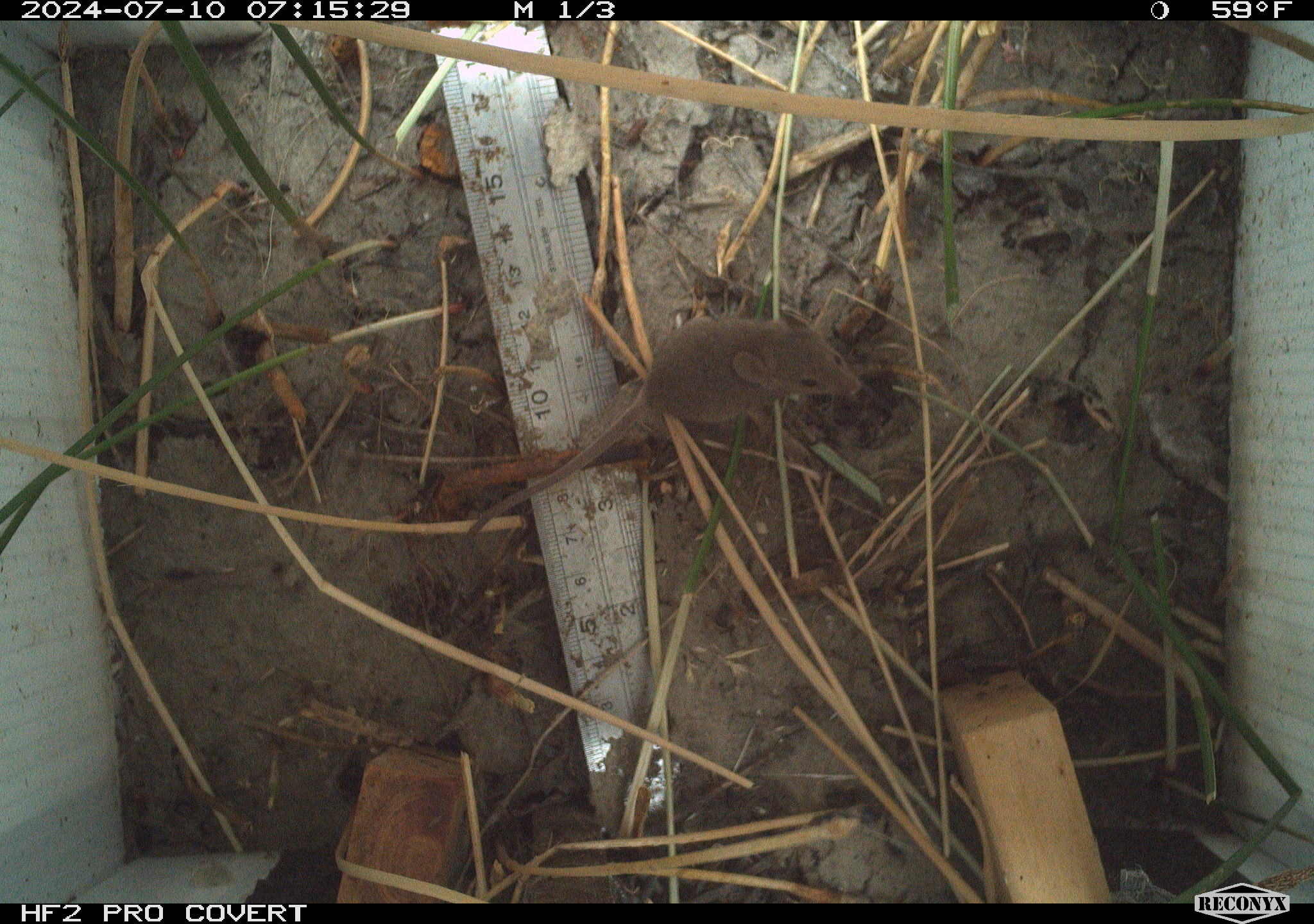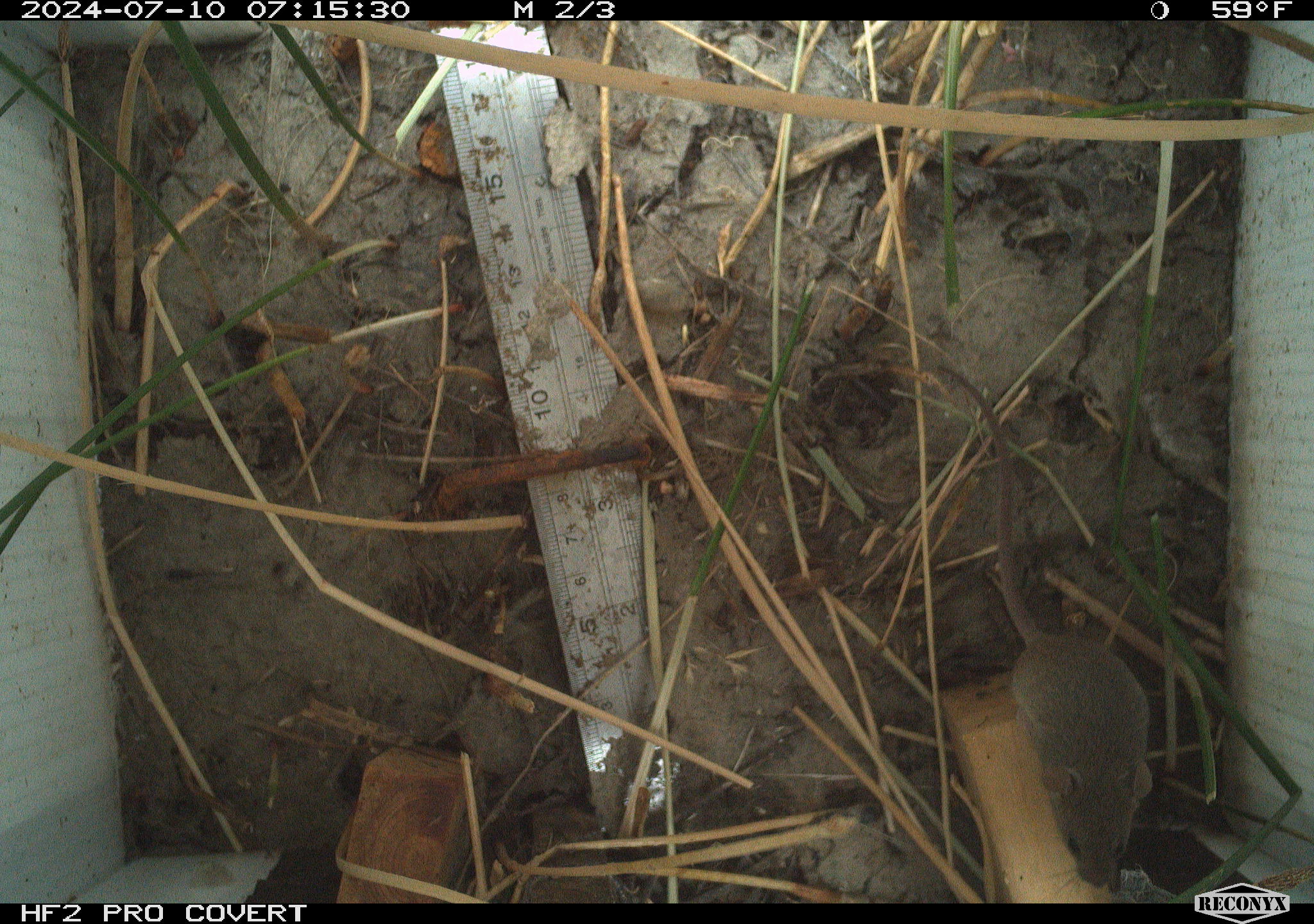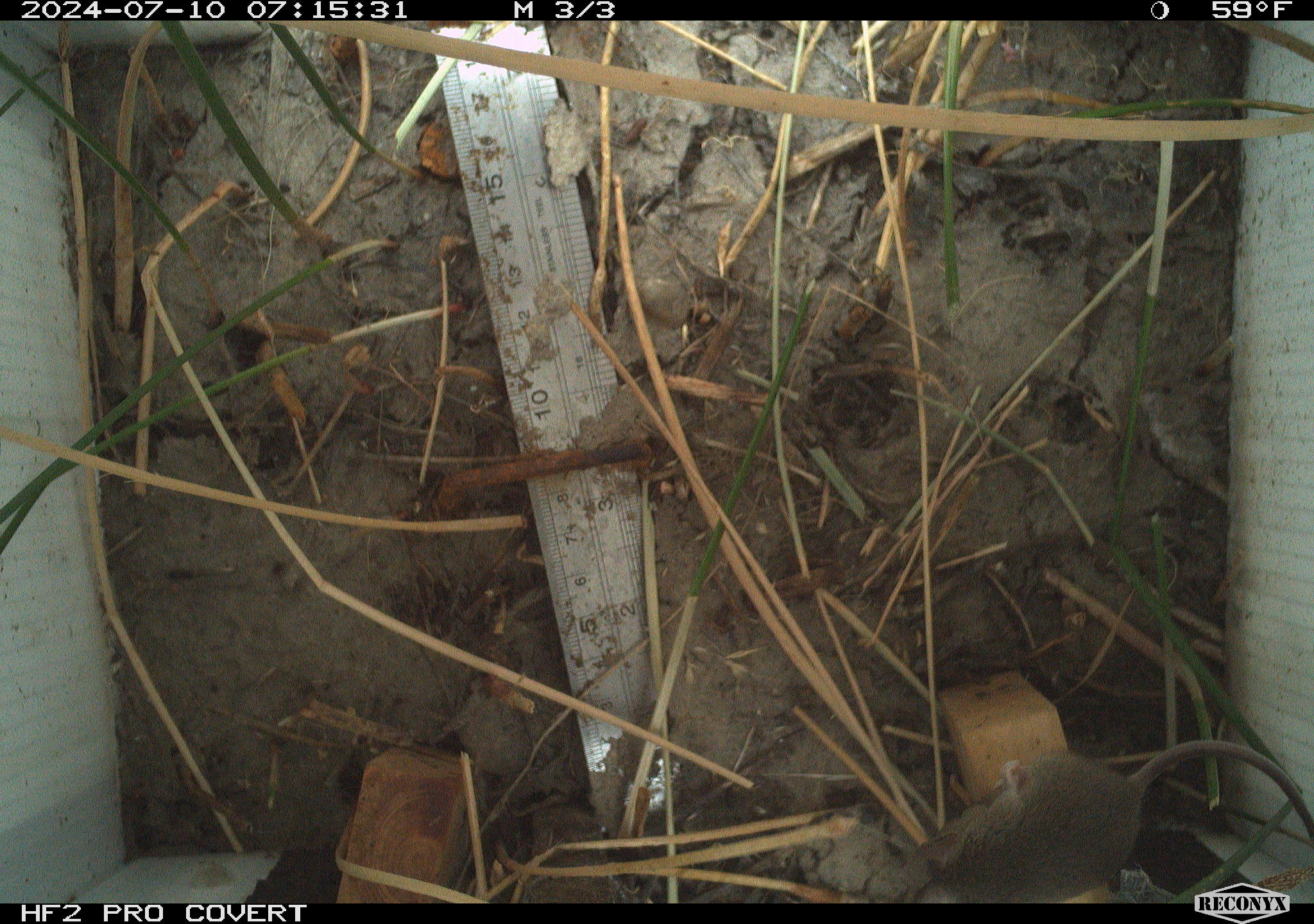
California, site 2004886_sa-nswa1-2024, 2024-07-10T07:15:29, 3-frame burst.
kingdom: Animalia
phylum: Chordata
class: Mammalia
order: Rodentia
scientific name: Rodentia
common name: rodent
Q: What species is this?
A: Rodent (Rodentia).